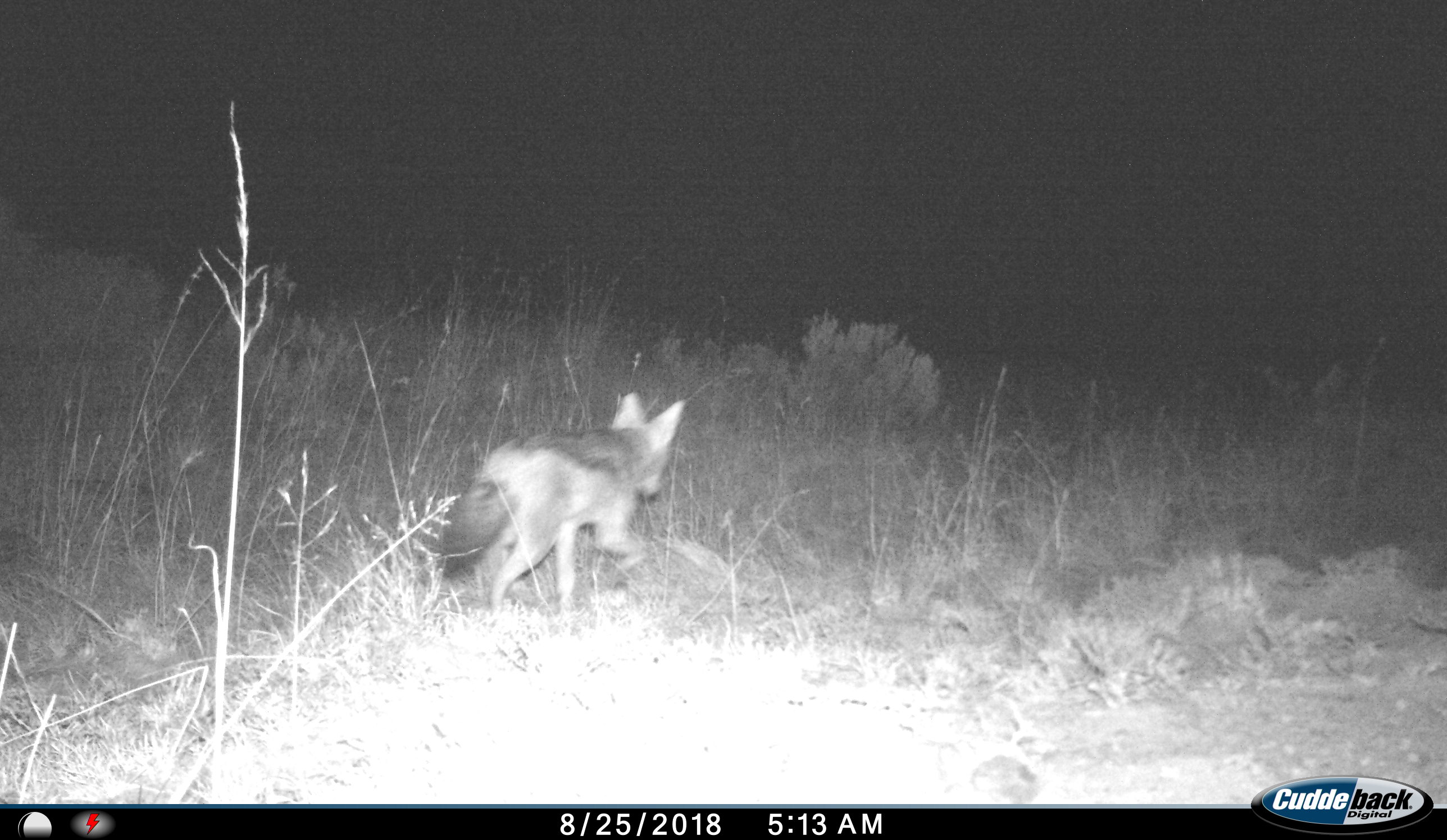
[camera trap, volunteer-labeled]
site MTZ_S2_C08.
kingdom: Animalia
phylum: Chordata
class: Mammalia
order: Carnivora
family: Canidae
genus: Lupulella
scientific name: Lupulella mesomelas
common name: black-backed jackal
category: jackalblackbacked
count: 1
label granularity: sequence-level